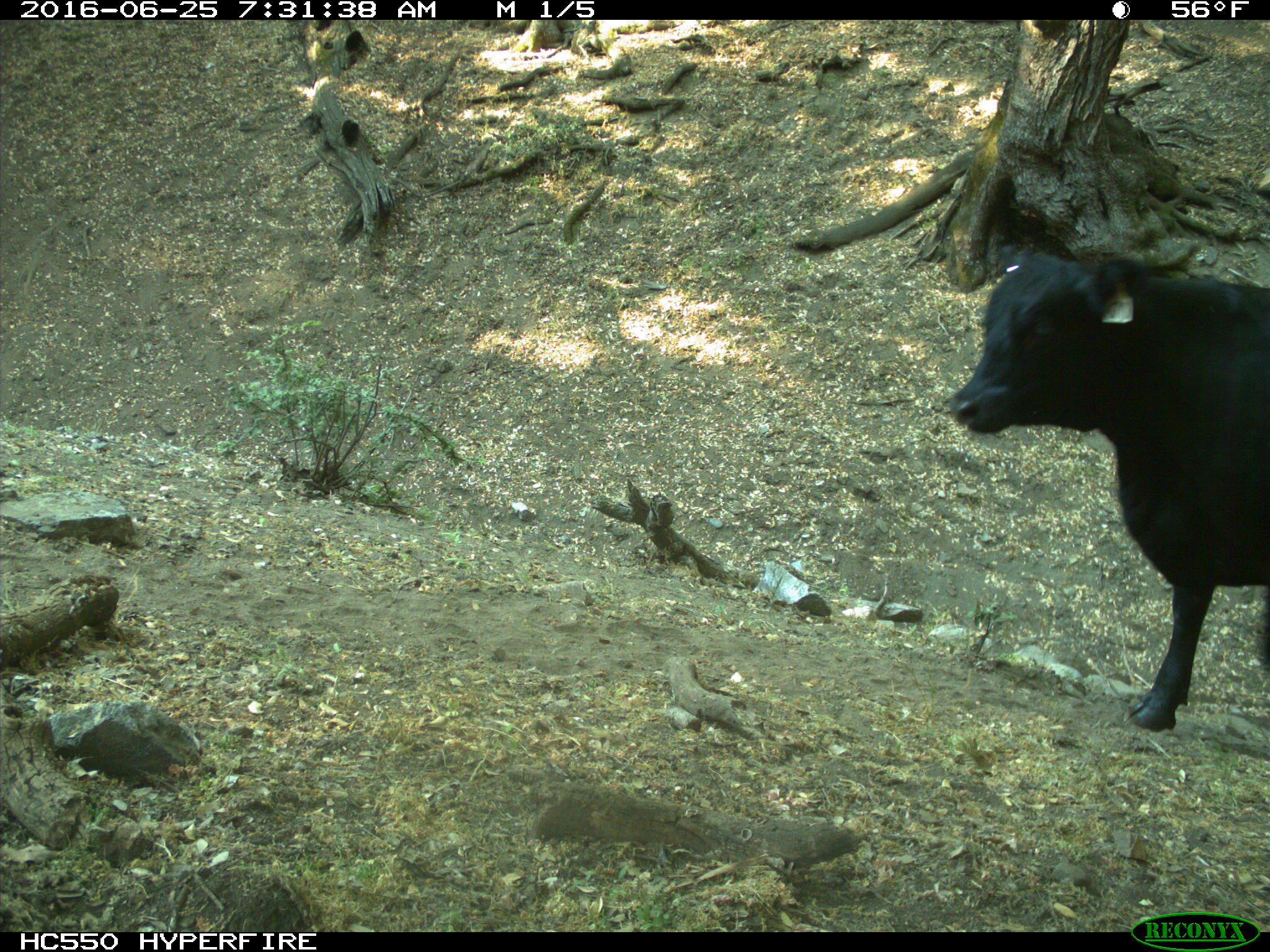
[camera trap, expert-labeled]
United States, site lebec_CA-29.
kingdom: Animalia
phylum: Chordata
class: Mammalia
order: Artiodactyla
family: Bovidae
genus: Bos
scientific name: Bos taurus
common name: domestic cow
Bos taurus (domestic cow).